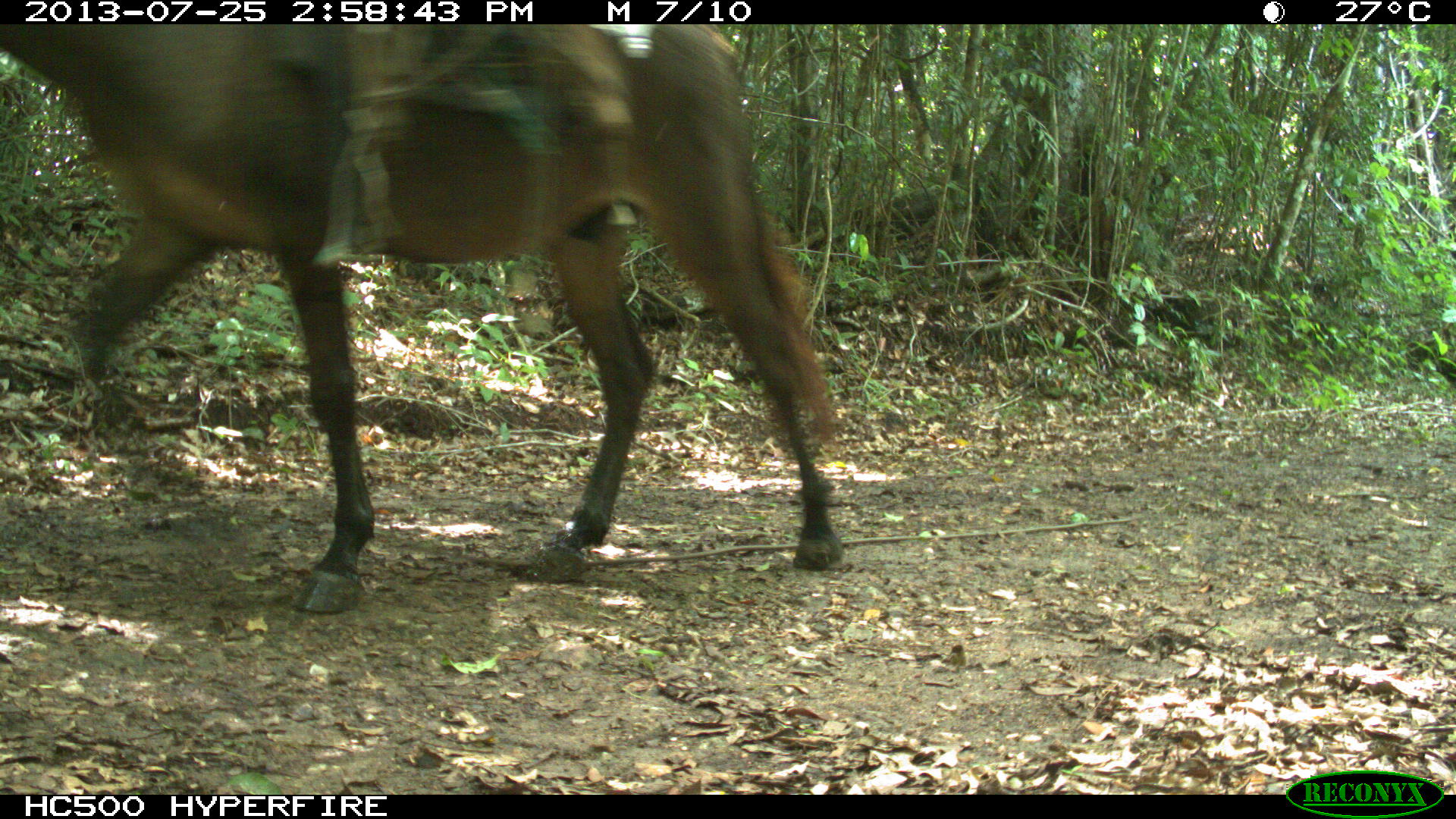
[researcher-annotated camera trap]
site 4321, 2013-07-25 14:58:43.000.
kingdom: Animalia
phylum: Chordata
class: Mammalia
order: Perissodactyla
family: Equidae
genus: Equus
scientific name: Equus ferus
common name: wild horse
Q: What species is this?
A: Equus ferus (wild horse).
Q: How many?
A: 2.